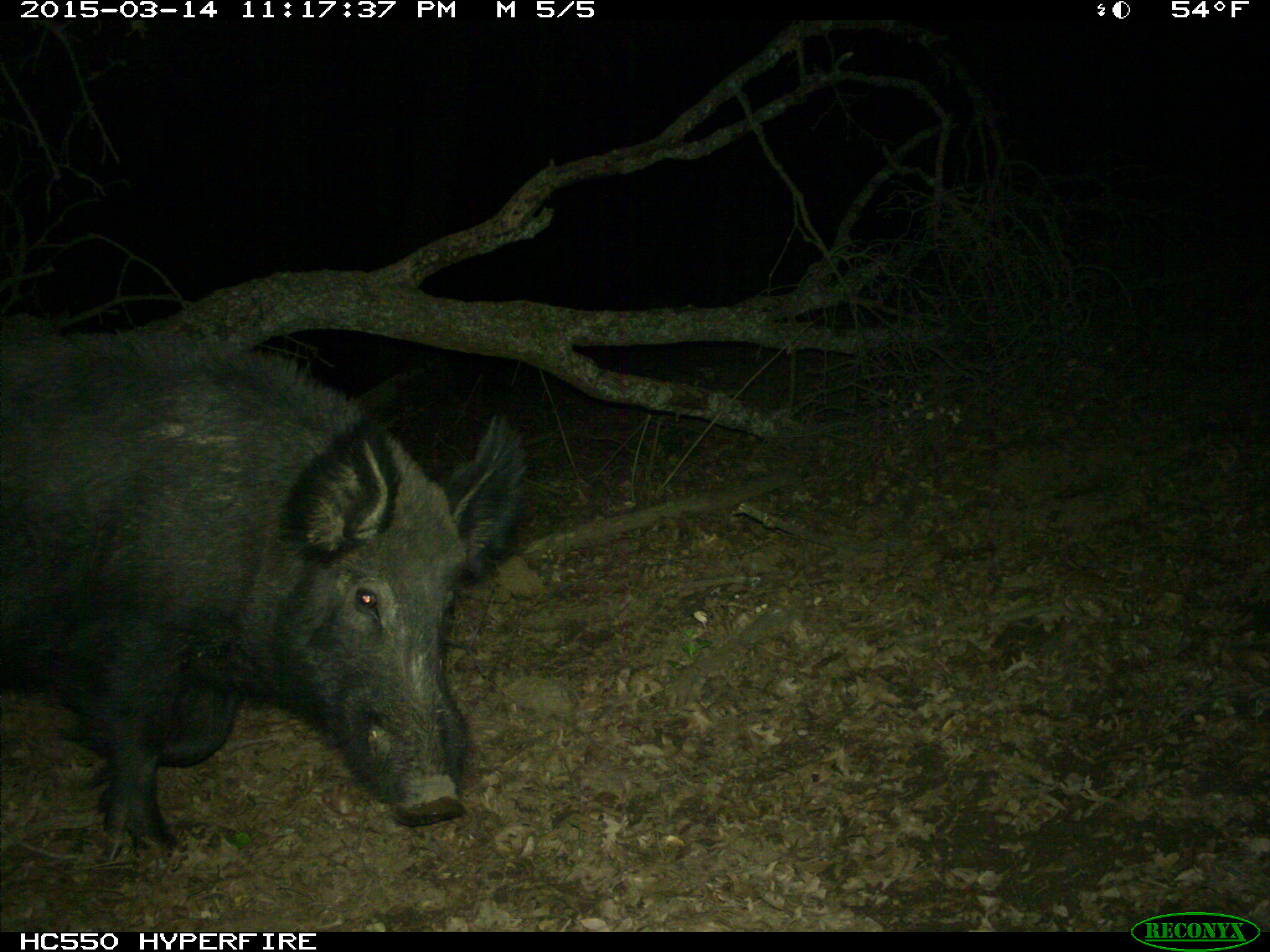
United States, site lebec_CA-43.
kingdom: Animalia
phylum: Chordata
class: Mammalia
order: Artiodactyla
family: Suidae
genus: Sus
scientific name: Sus scrofa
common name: wild boar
Sus scrofa (wild boar).